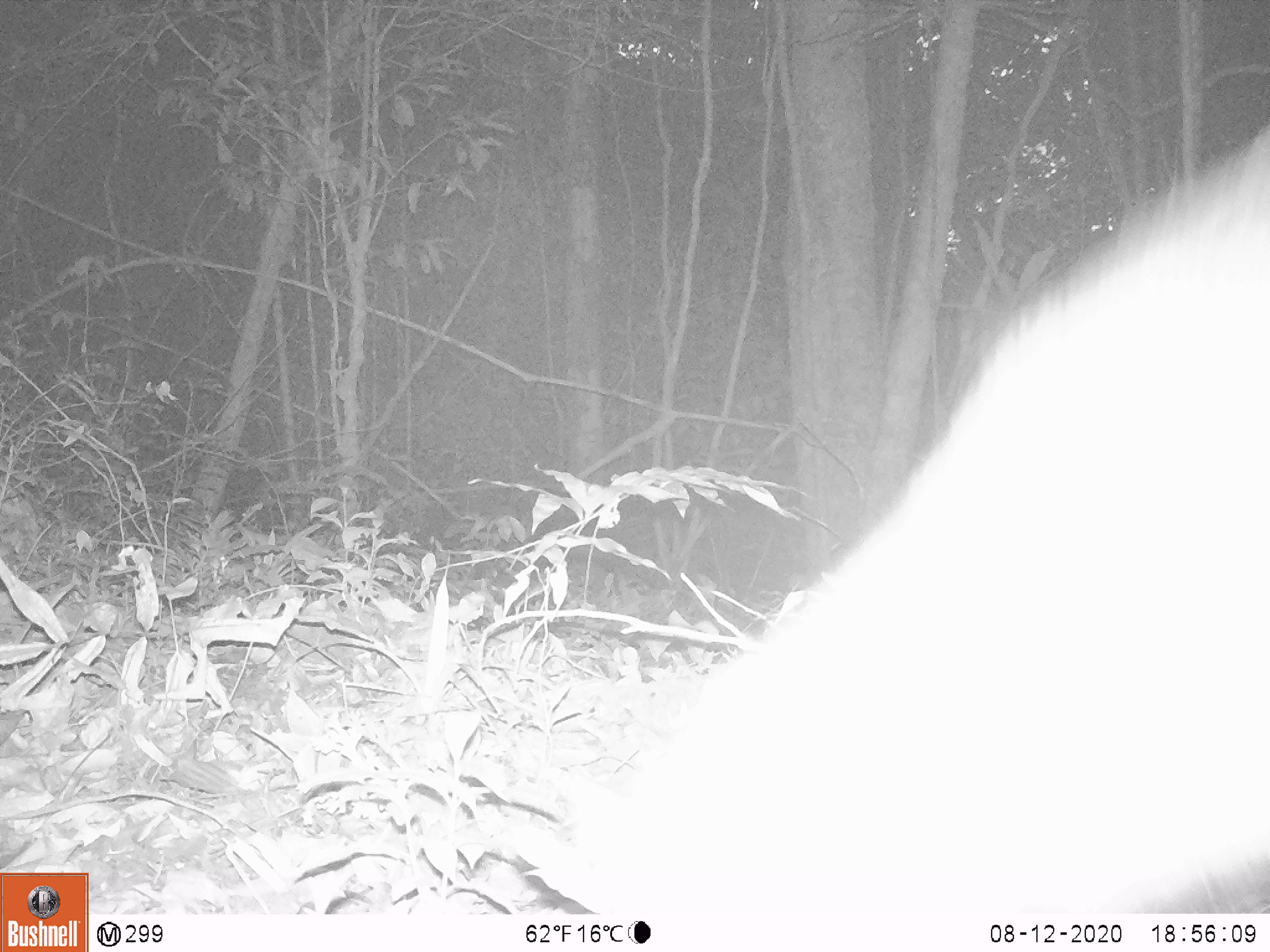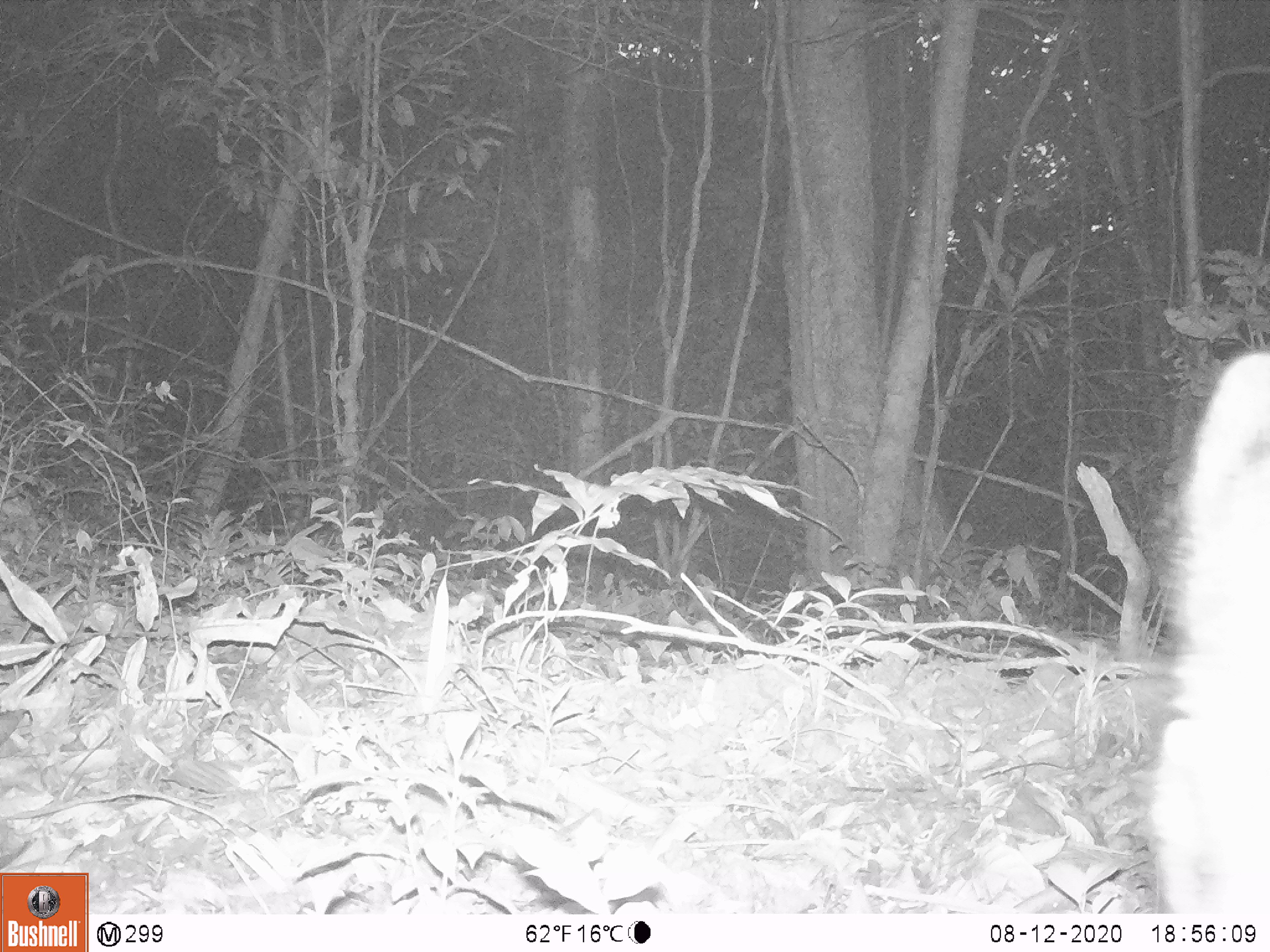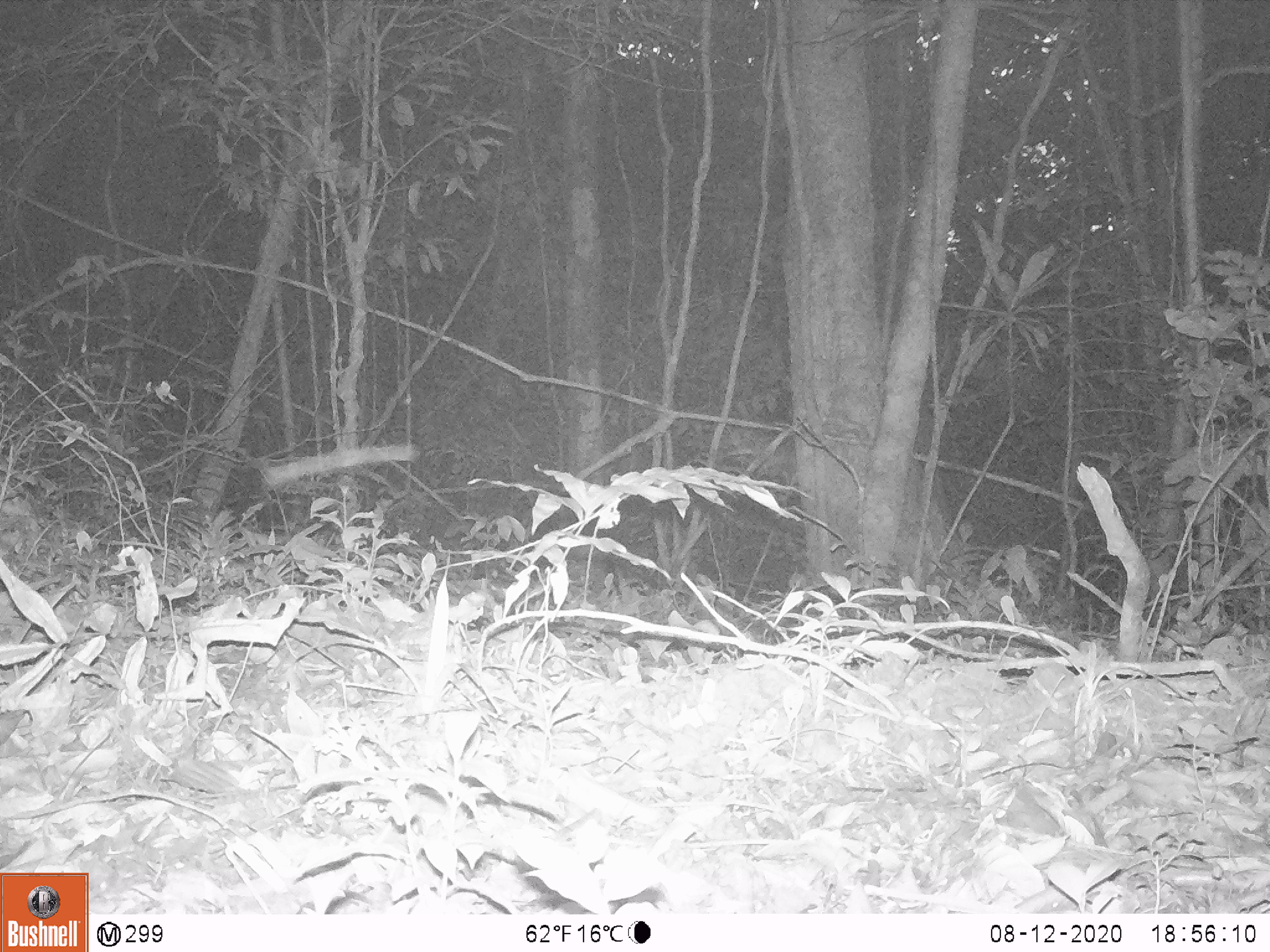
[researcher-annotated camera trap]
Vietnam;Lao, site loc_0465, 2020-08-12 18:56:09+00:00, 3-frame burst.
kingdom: Animalia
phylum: Chordata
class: Mammalia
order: Artiodactyla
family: Suidae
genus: Sus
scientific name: Sus scrofa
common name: eurasian wild pig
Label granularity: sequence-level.